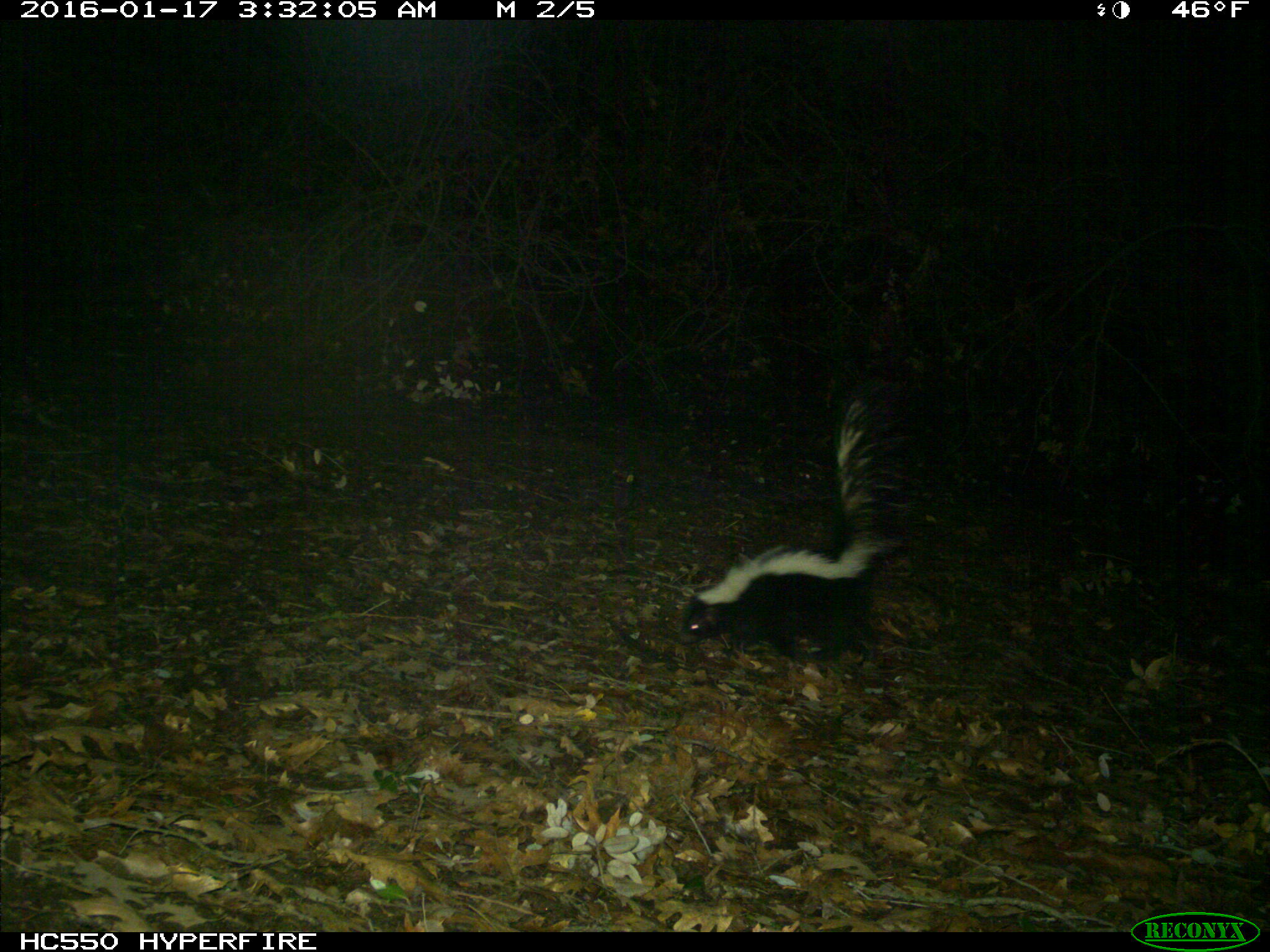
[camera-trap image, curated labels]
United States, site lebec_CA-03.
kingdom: Animalia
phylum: Chordata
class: Mammalia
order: Carnivora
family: Mephitidae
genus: Mephitis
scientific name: Mephitis mephitis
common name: striped skunk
Mephitis mephitis (striped skunk).